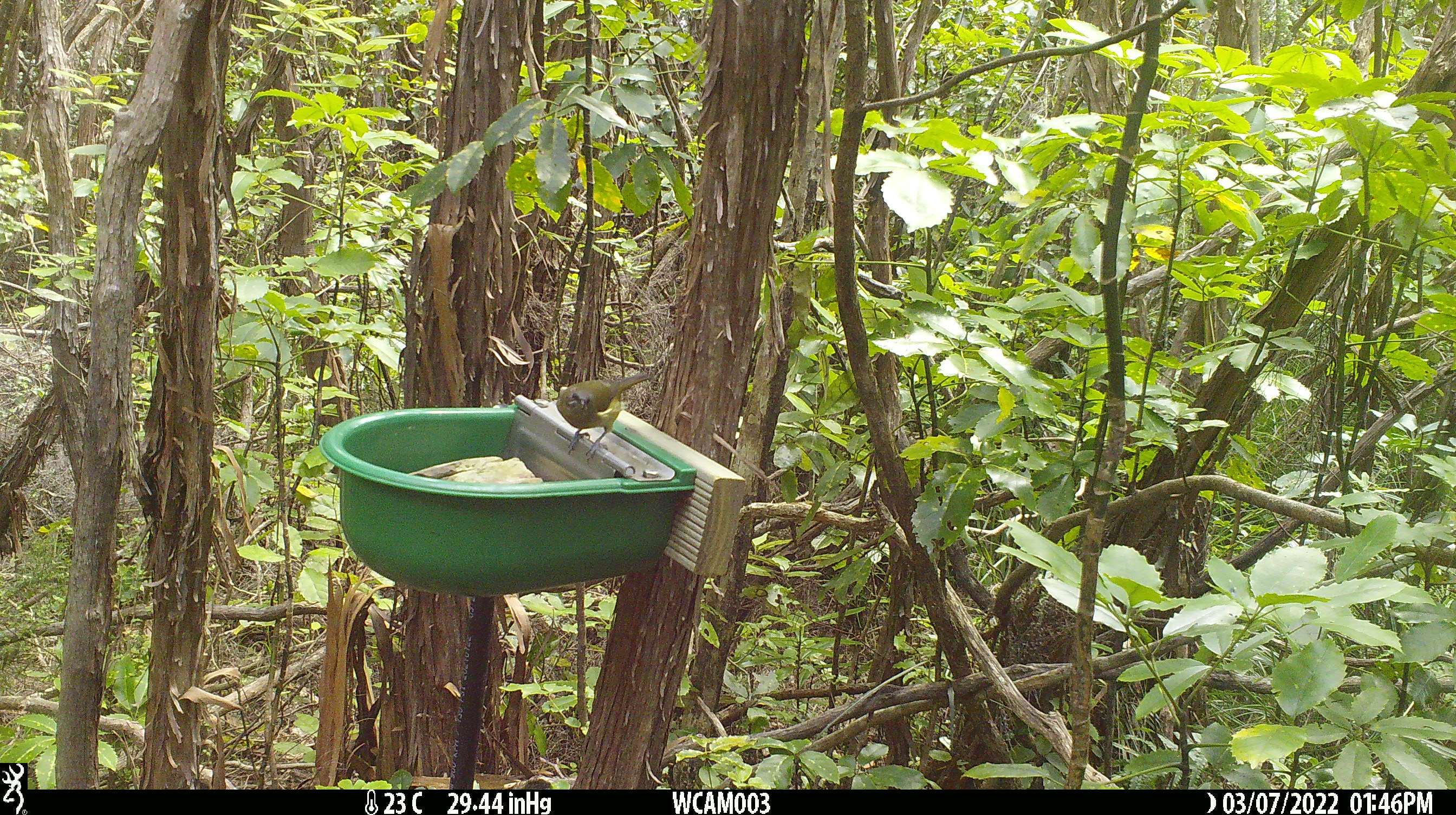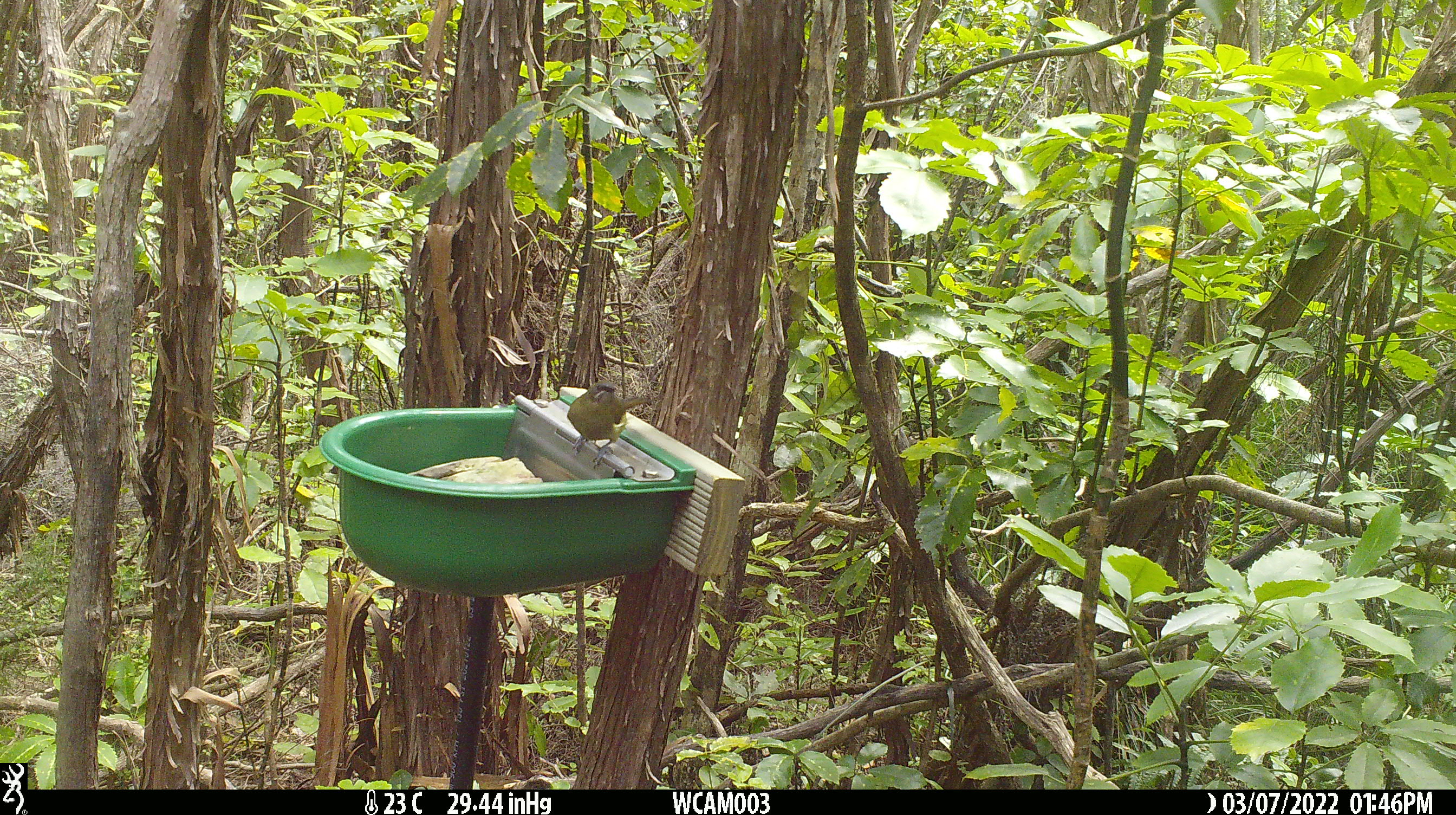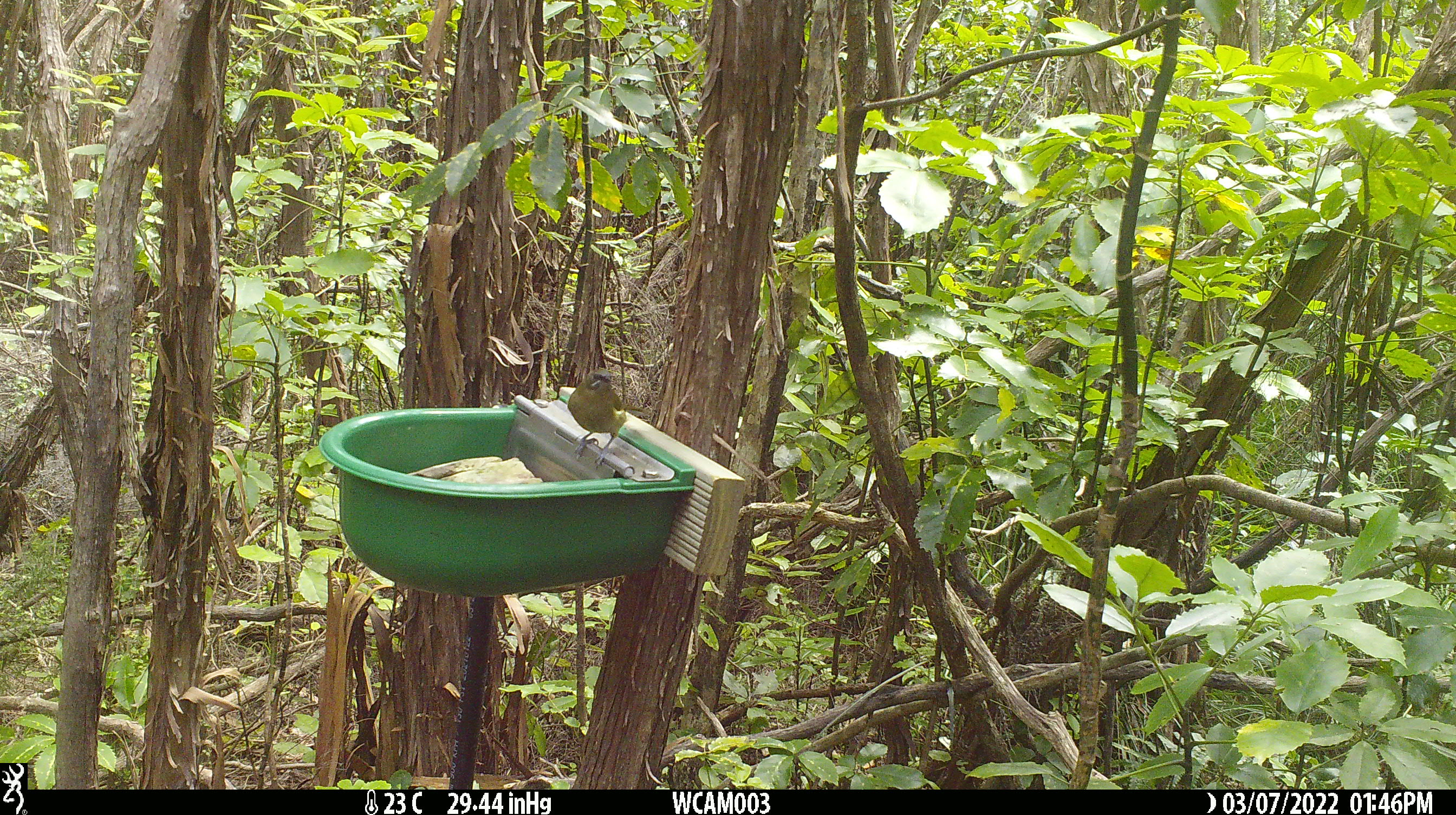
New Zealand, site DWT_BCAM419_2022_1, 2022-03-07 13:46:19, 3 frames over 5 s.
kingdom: Animalia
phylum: Chordata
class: Aves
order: Passeriformes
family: Meliphagidae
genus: Anthornis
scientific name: Anthornis melanura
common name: new zealand bellbird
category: bellbird